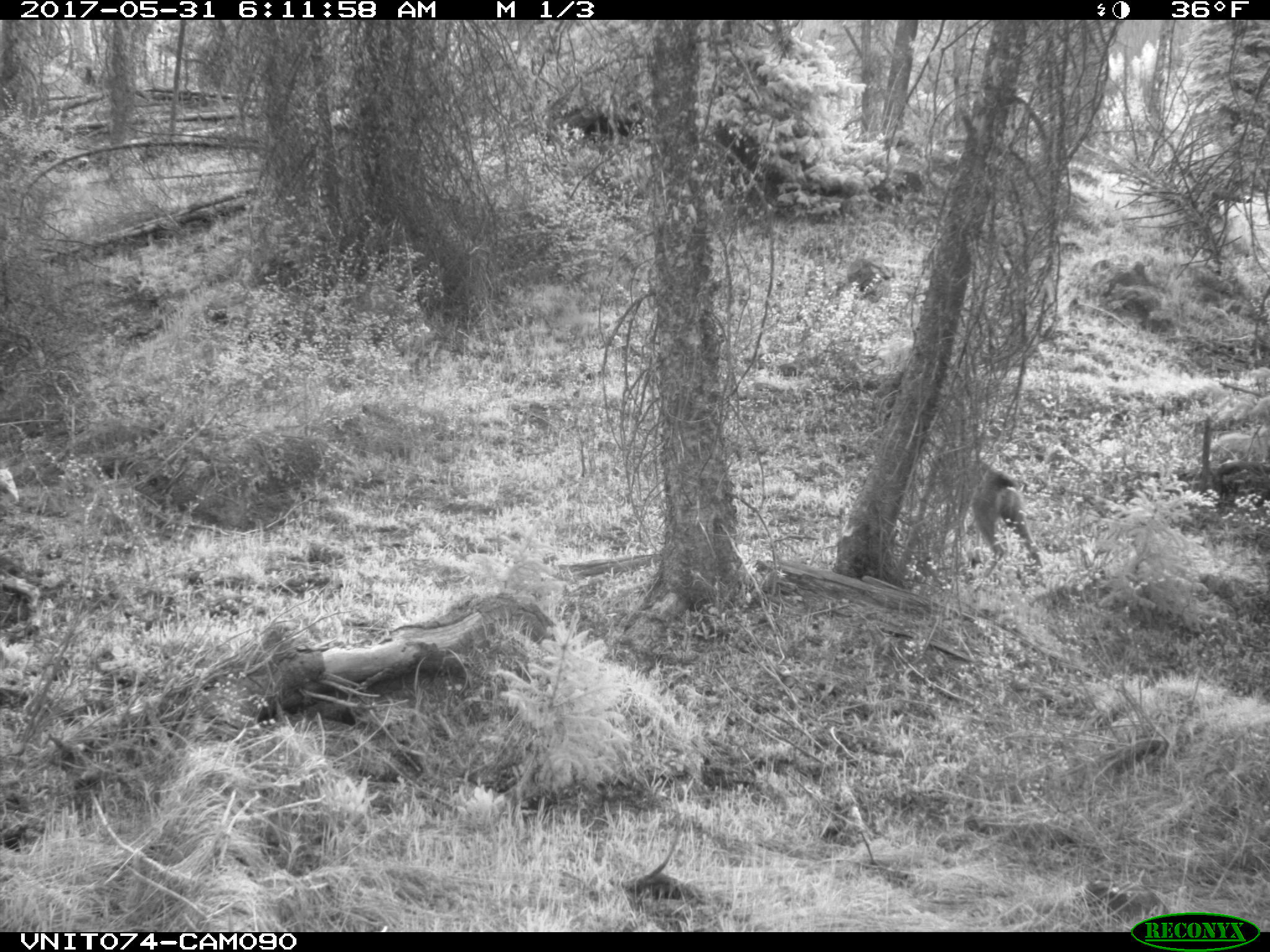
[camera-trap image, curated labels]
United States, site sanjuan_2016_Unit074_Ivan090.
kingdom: Animalia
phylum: Chordata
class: Mammalia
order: Artiodactyla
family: Cervidae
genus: Odocoileus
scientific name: Odocoileus hemionus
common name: mule deer